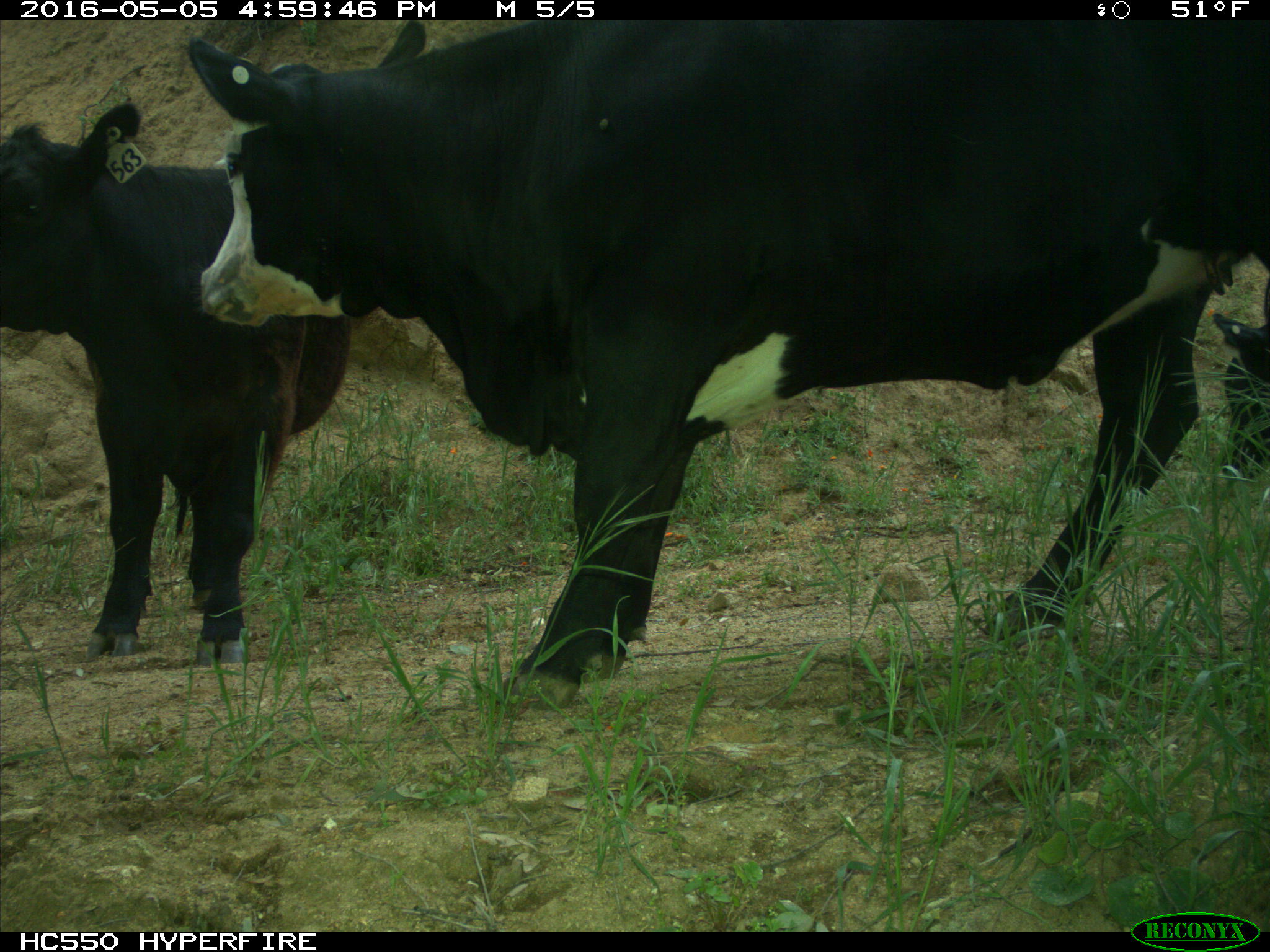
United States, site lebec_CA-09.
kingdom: Animalia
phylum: Chordata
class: Mammalia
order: Artiodactyla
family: Bovidae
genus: Bos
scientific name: Bos taurus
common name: domestic cow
Bos taurus (domestic cow).